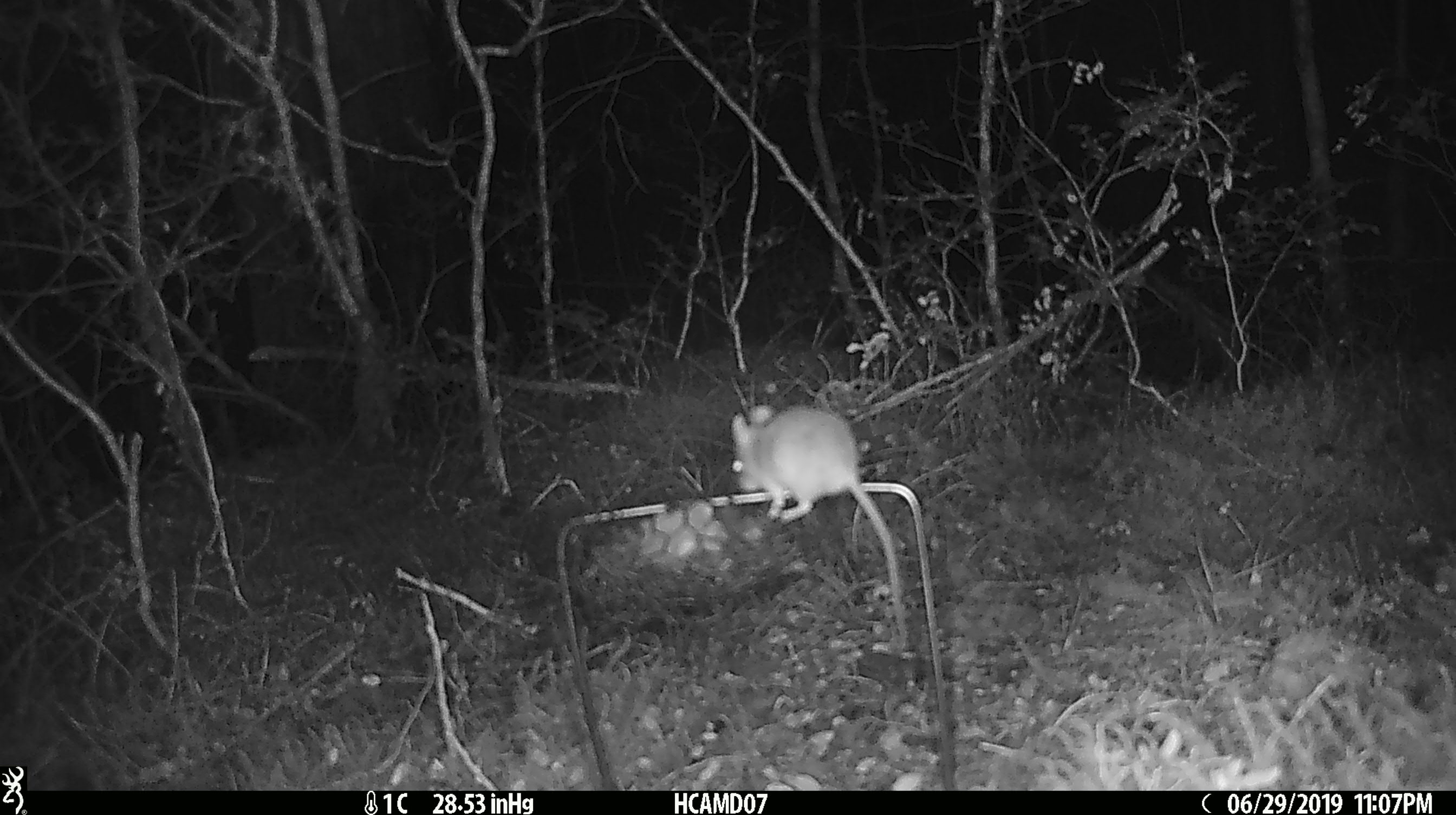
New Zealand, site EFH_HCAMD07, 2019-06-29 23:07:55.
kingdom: Animalia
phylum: Chordata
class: Mammalia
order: Rodentia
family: Muridae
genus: Mus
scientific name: Mus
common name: mouse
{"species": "mouse (Mus)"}